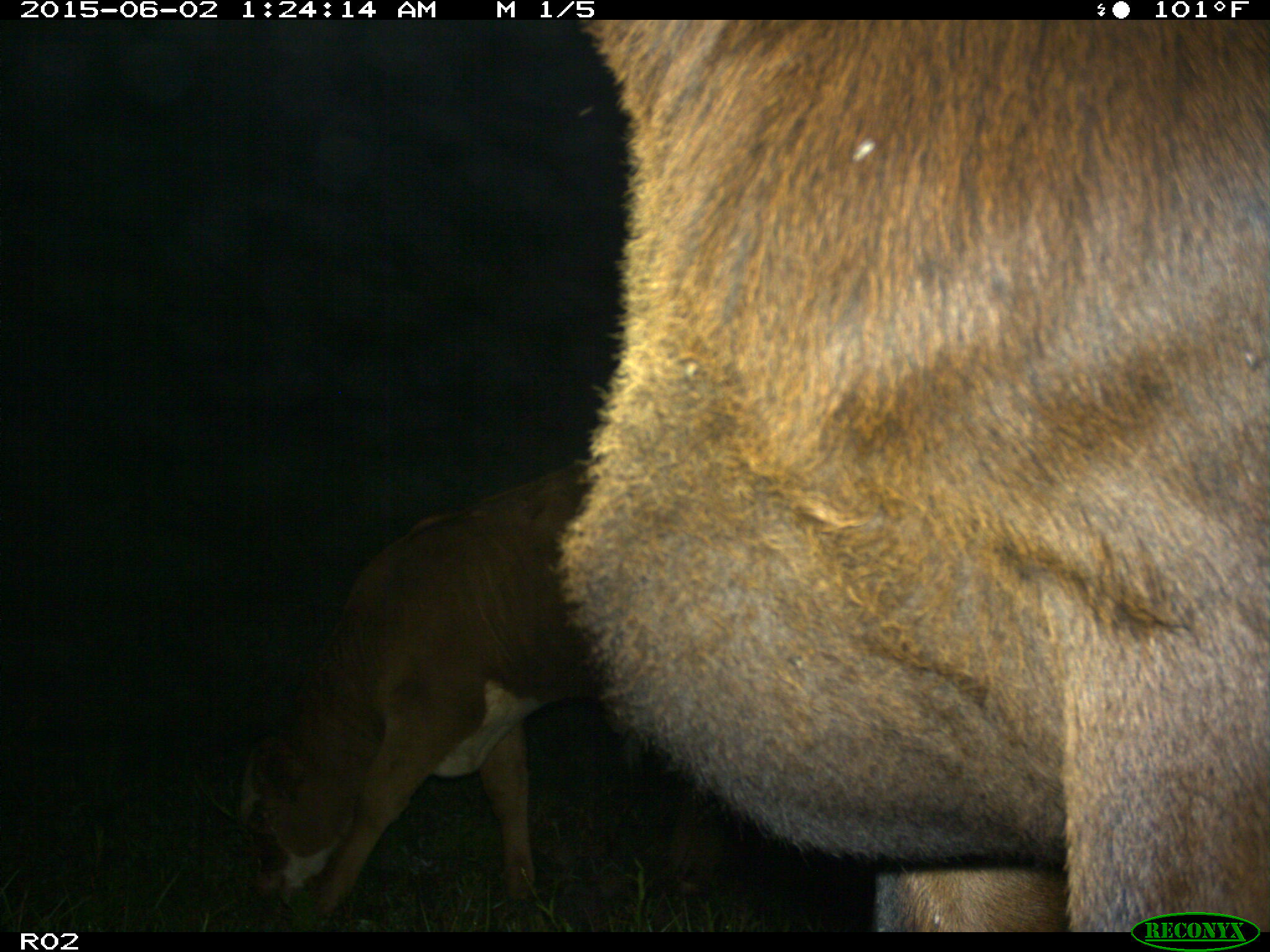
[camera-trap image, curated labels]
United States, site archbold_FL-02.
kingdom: Animalia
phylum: Chordata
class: Mammalia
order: Artiodactyla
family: Bovidae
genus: Bos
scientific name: Bos taurus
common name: domestic cow